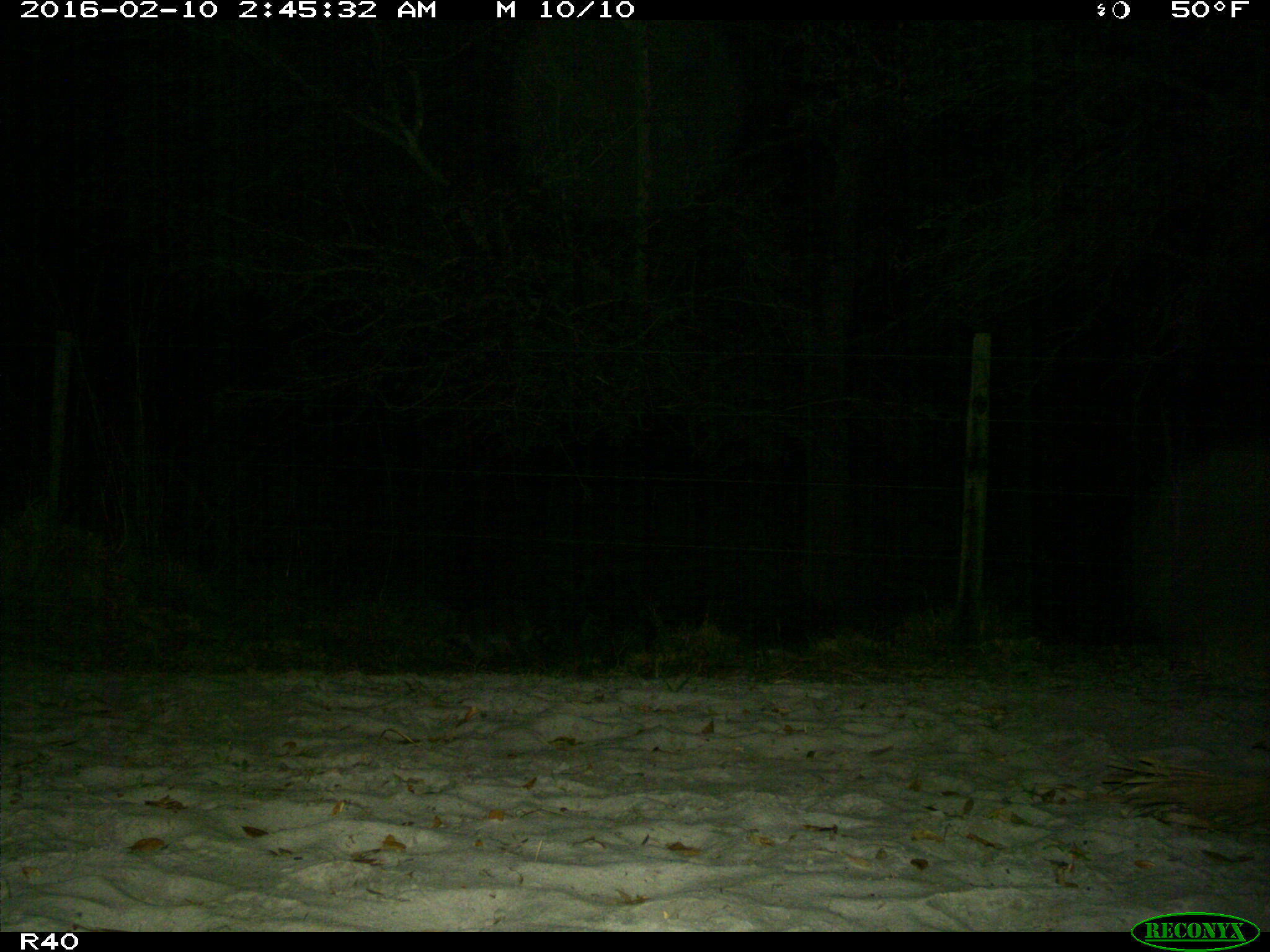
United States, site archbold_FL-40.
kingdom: Animalia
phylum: Chordata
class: Mammalia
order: Carnivora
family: Procyonidae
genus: Procyon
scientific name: Procyon lotor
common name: common raccoon